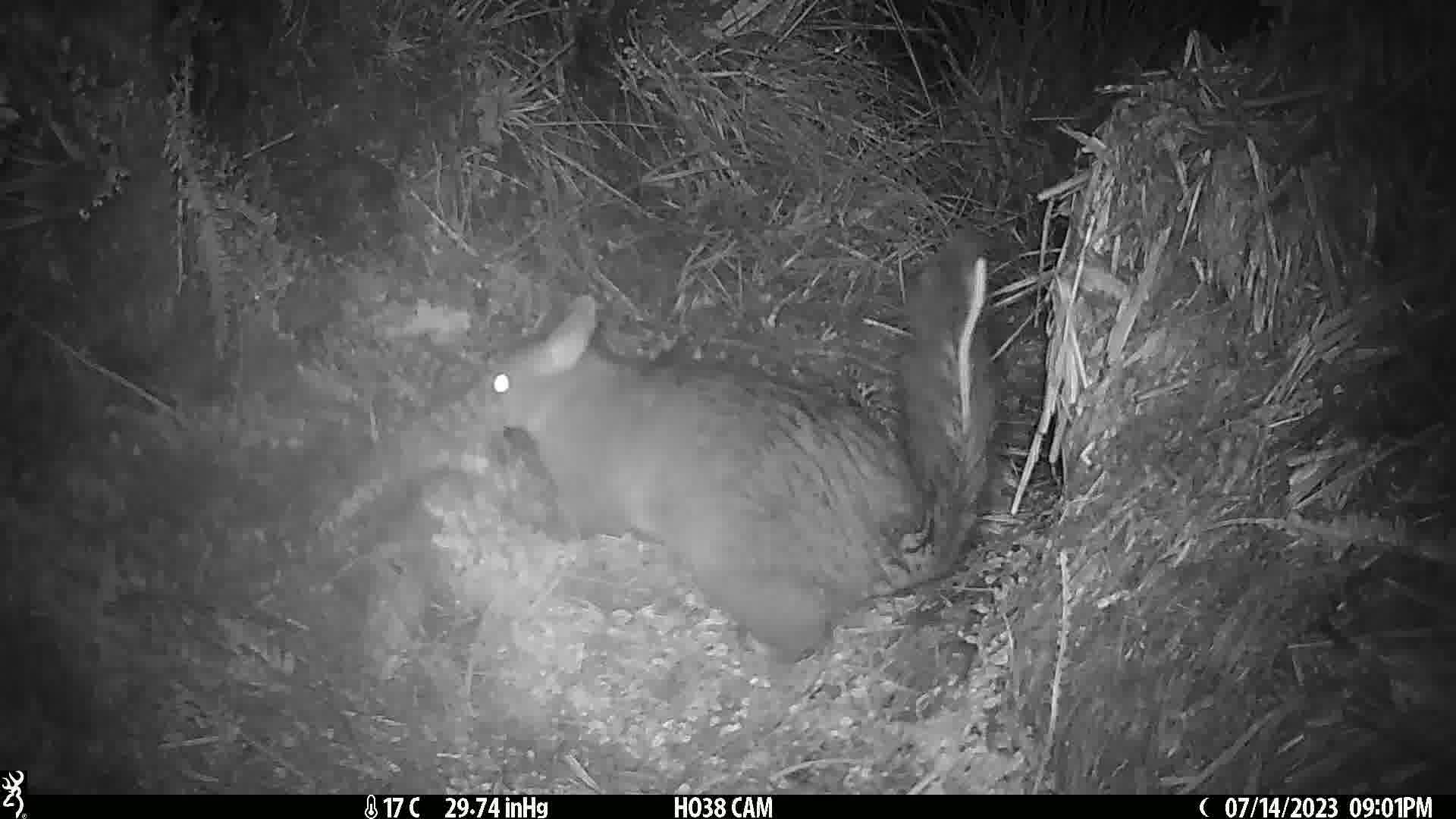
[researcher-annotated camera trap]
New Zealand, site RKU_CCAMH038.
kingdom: Animalia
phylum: Chordata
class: Mammalia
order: Diprotodontia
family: Phalangeridae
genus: Trichosurus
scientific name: Trichosurus vulpecula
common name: common brushtail possum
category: possum